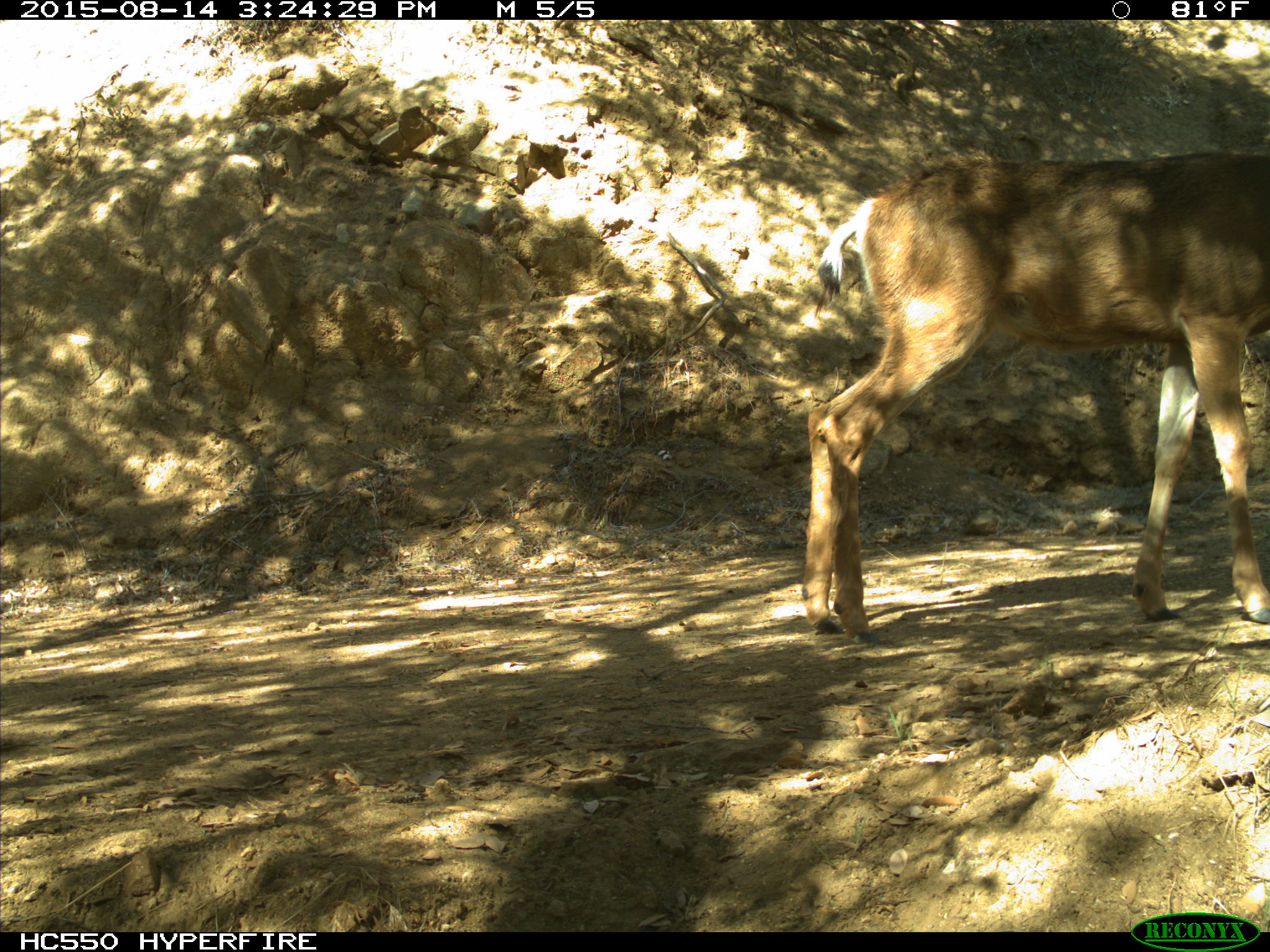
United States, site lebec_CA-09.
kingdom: Animalia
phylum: Chordata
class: Mammalia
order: Artiodactyla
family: Cervidae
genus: Odocoileus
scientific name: Odocoileus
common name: deer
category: unidentified deer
Unidentified deer (deer) (Odocoileus).